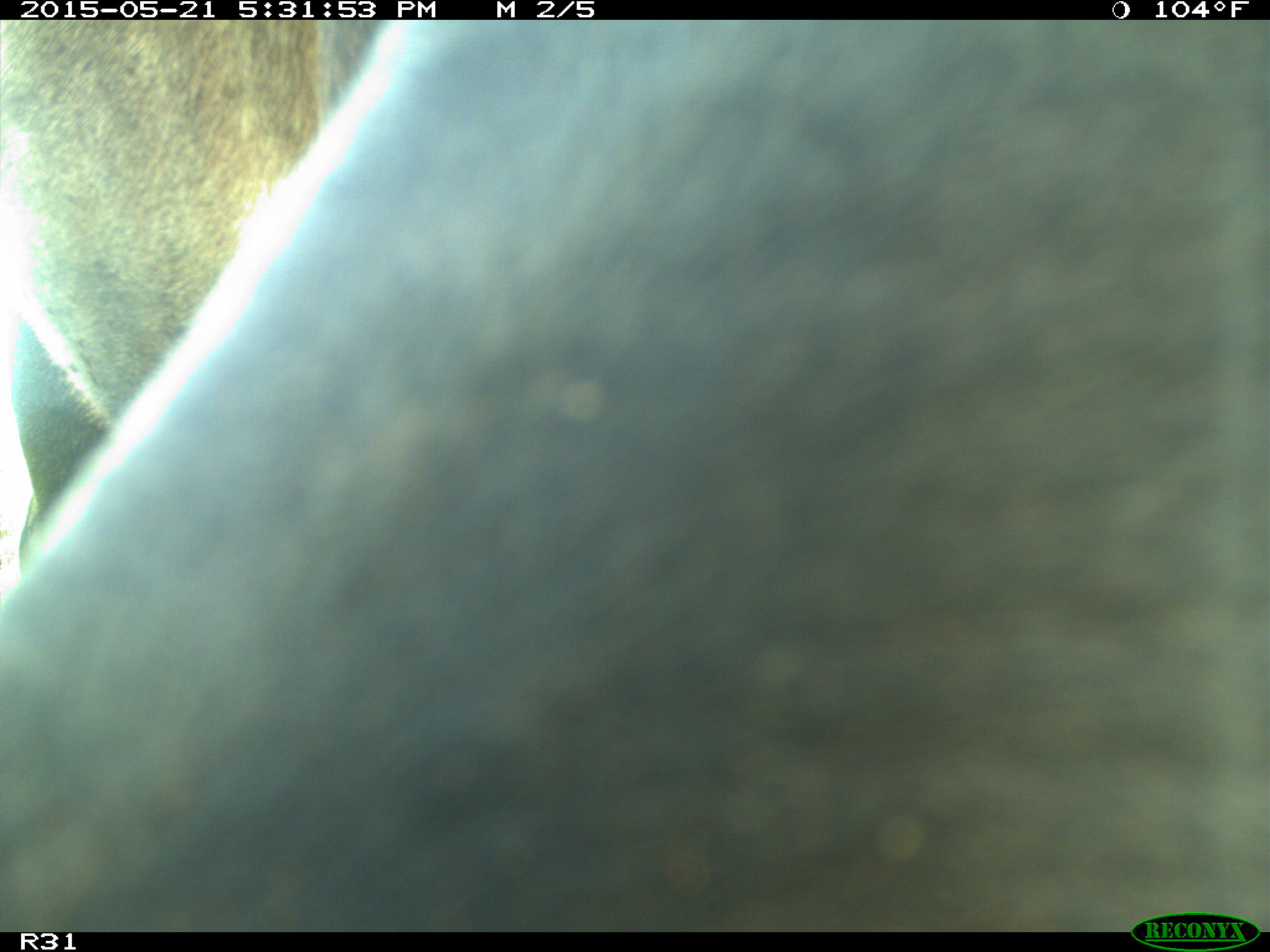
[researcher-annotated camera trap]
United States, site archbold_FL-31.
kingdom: Animalia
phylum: Chordata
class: Mammalia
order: Artiodactyla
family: Bovidae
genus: Bos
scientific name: Bos taurus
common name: domestic cow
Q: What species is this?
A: Bos taurus (domestic cow).